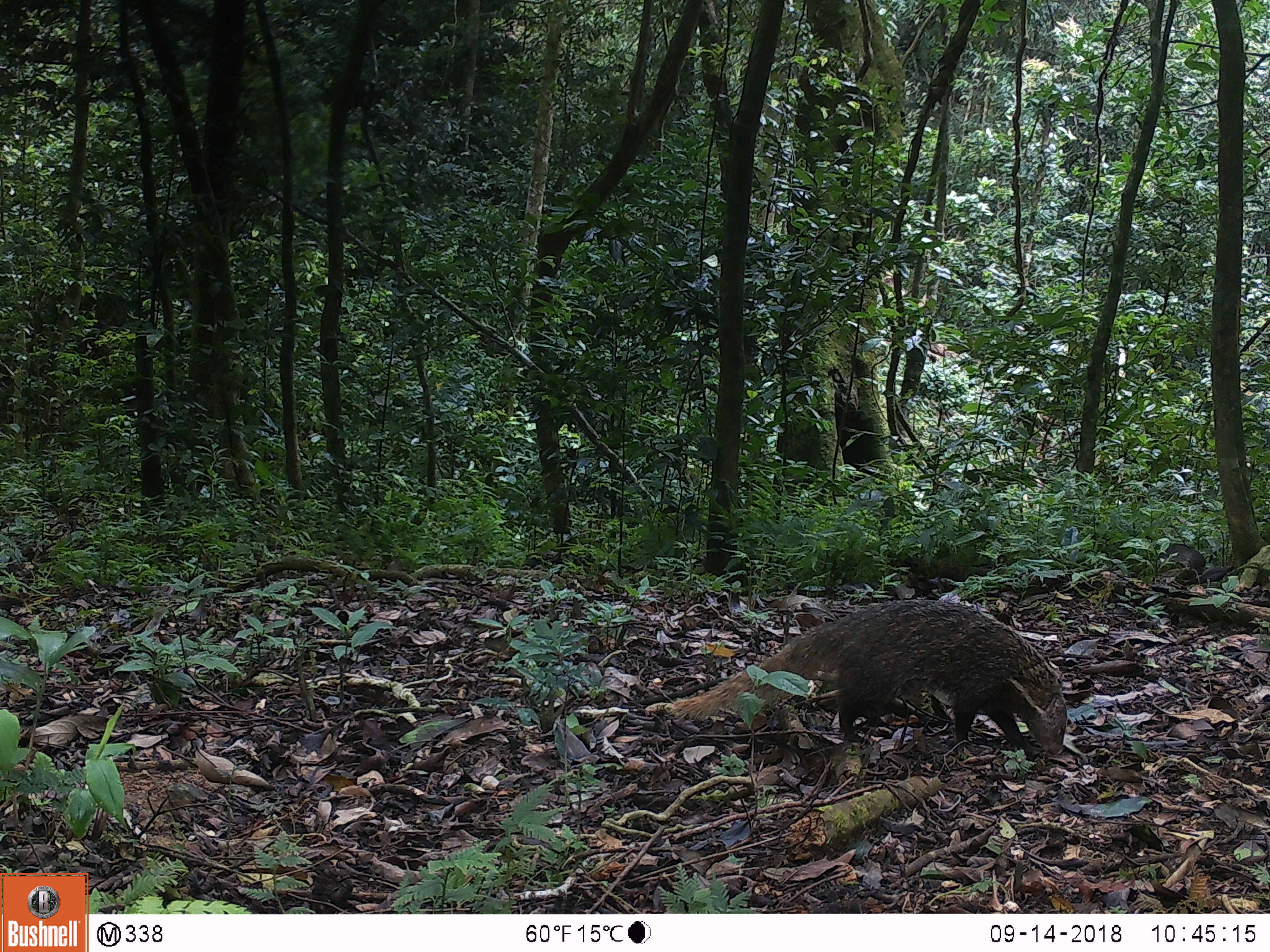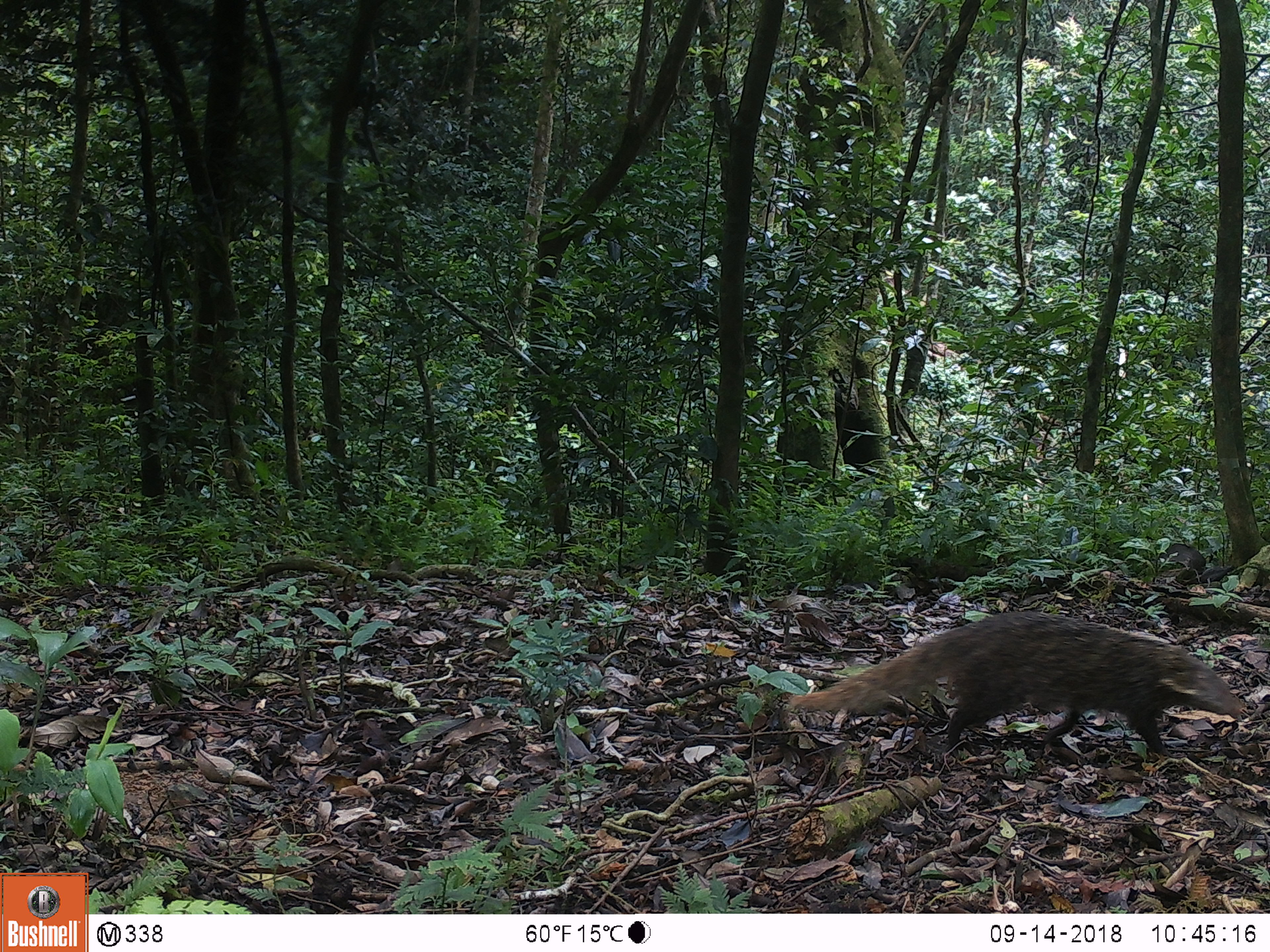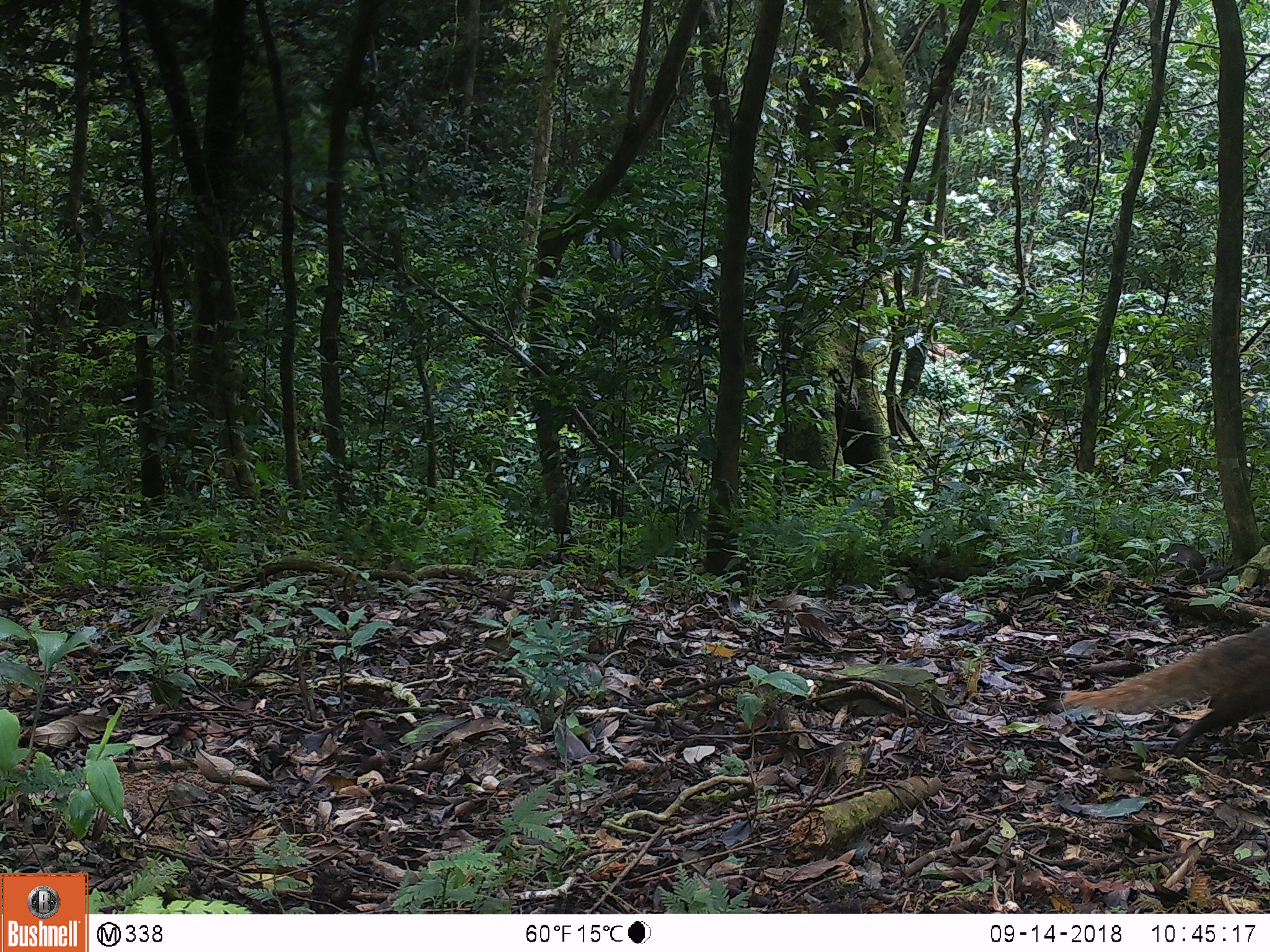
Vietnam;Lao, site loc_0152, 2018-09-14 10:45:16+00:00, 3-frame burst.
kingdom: Animalia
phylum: Chordata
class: Mammalia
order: Carnivora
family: Herpestidae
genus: Urva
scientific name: Urva urva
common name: crab-eating mongoose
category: crab eating mongoose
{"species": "crab eating mongoose (crab-eating mongoose) (Urva urva)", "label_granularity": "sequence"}